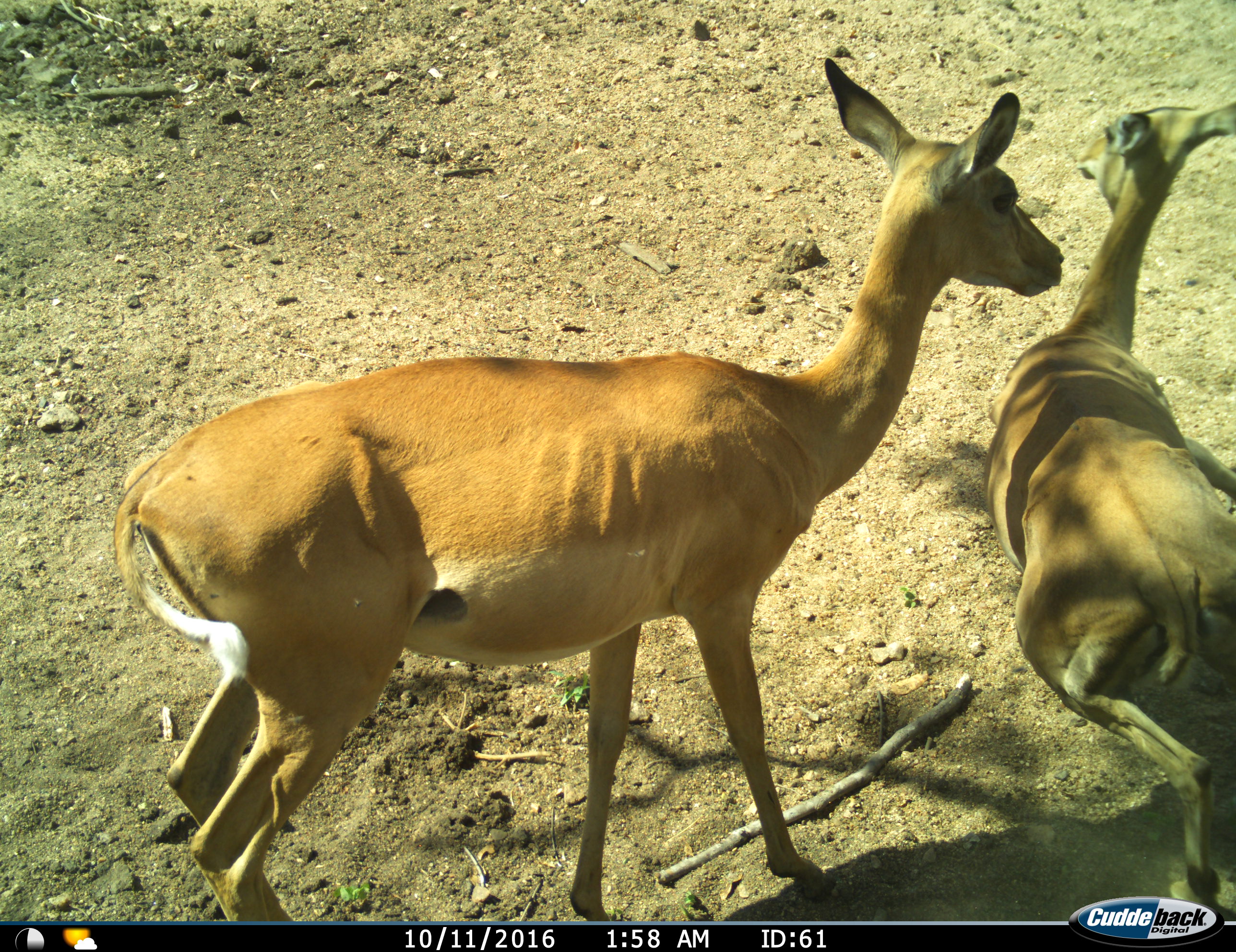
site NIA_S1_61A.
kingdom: Animalia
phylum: Chordata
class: Mammalia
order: Artiodactyla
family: Bovidae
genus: Aepyceros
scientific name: Aepyceros melampus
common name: impala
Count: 2.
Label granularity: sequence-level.